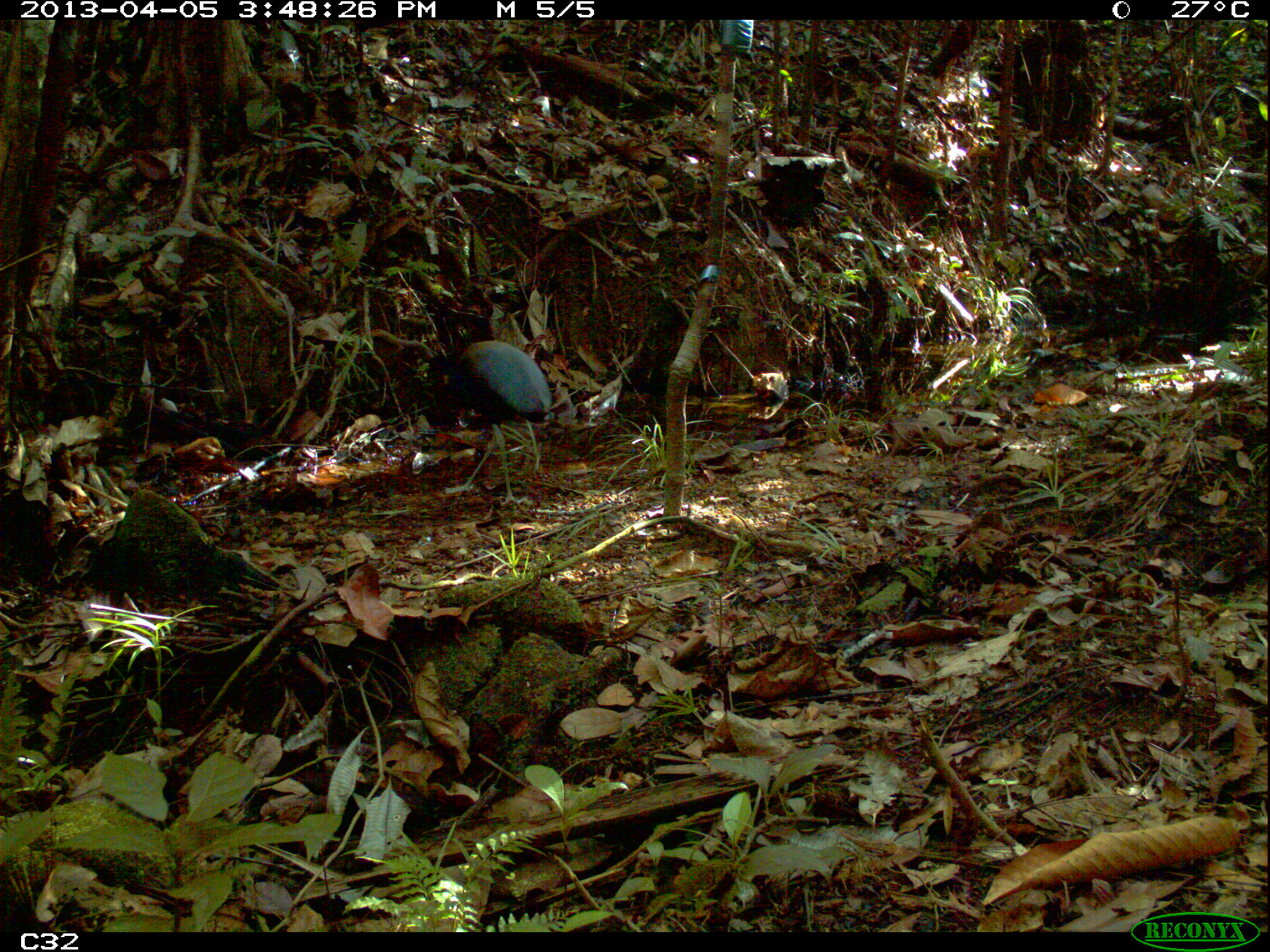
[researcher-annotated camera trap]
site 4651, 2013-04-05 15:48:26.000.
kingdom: Animalia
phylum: Chordata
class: Aves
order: Gruiformes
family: Psophiidae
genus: Psophia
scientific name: Psophia crepitans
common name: gray-winged trumpeter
Psophia crepitans (gray-winged trumpeter), count 2, age adult.